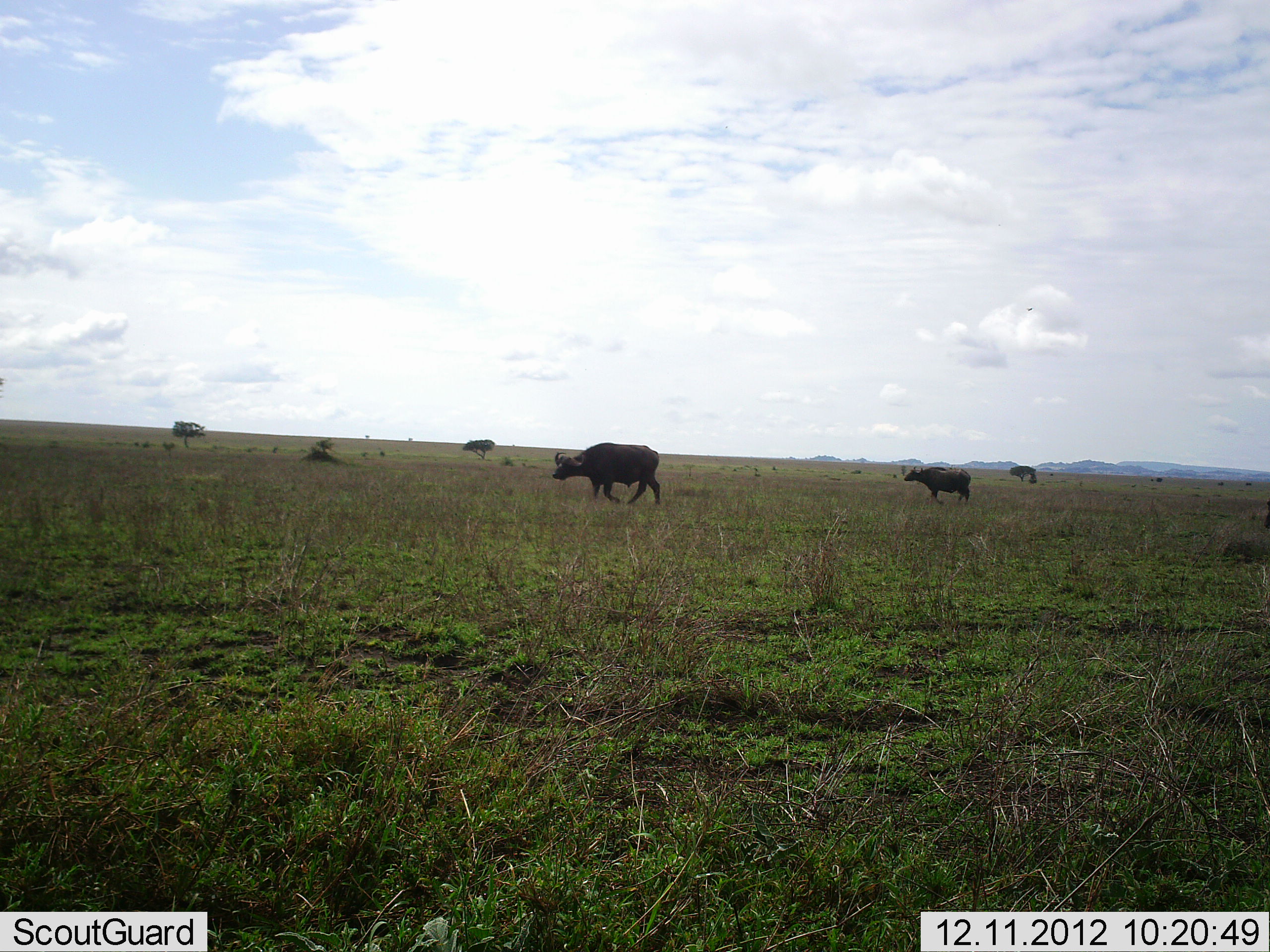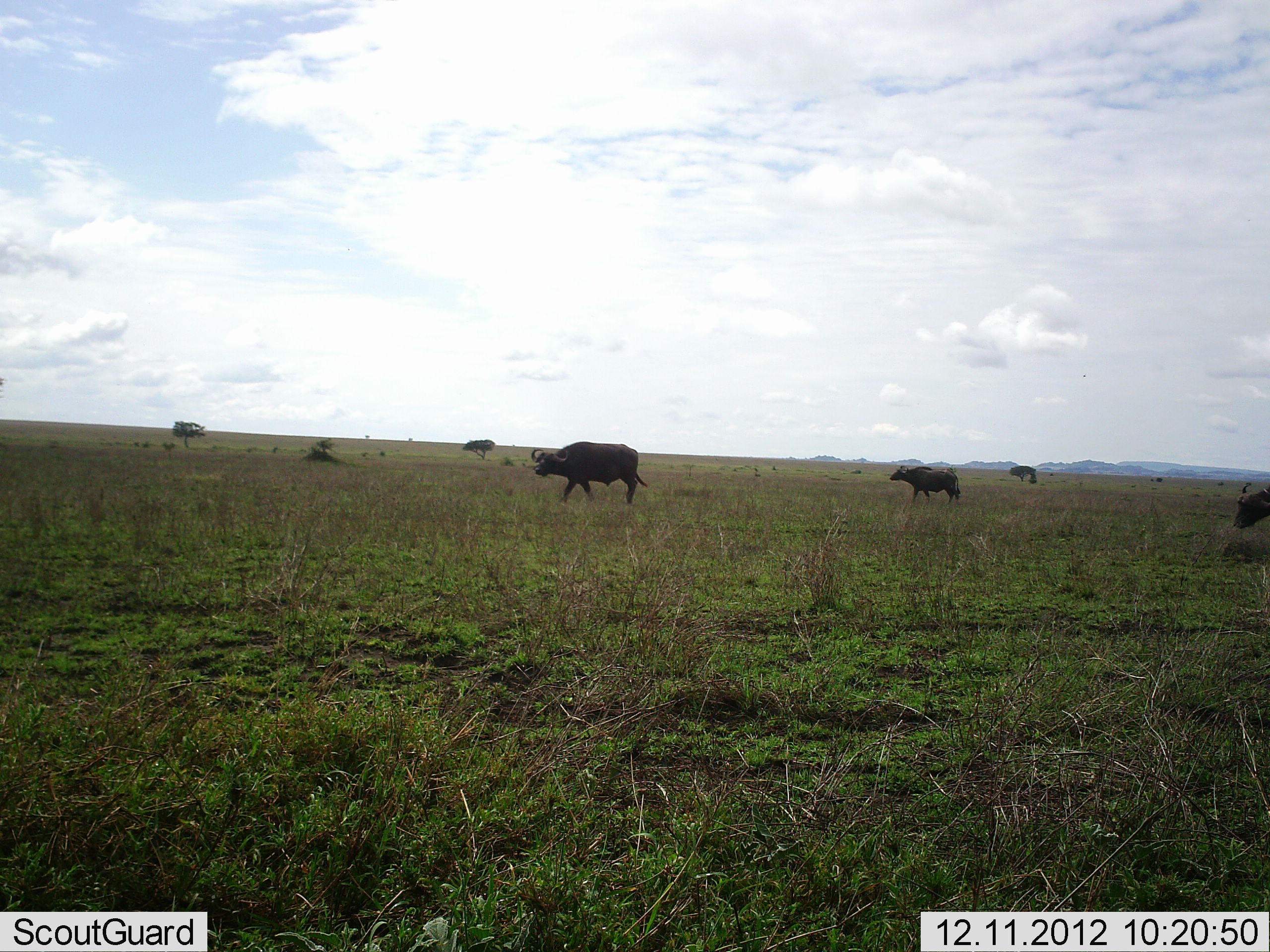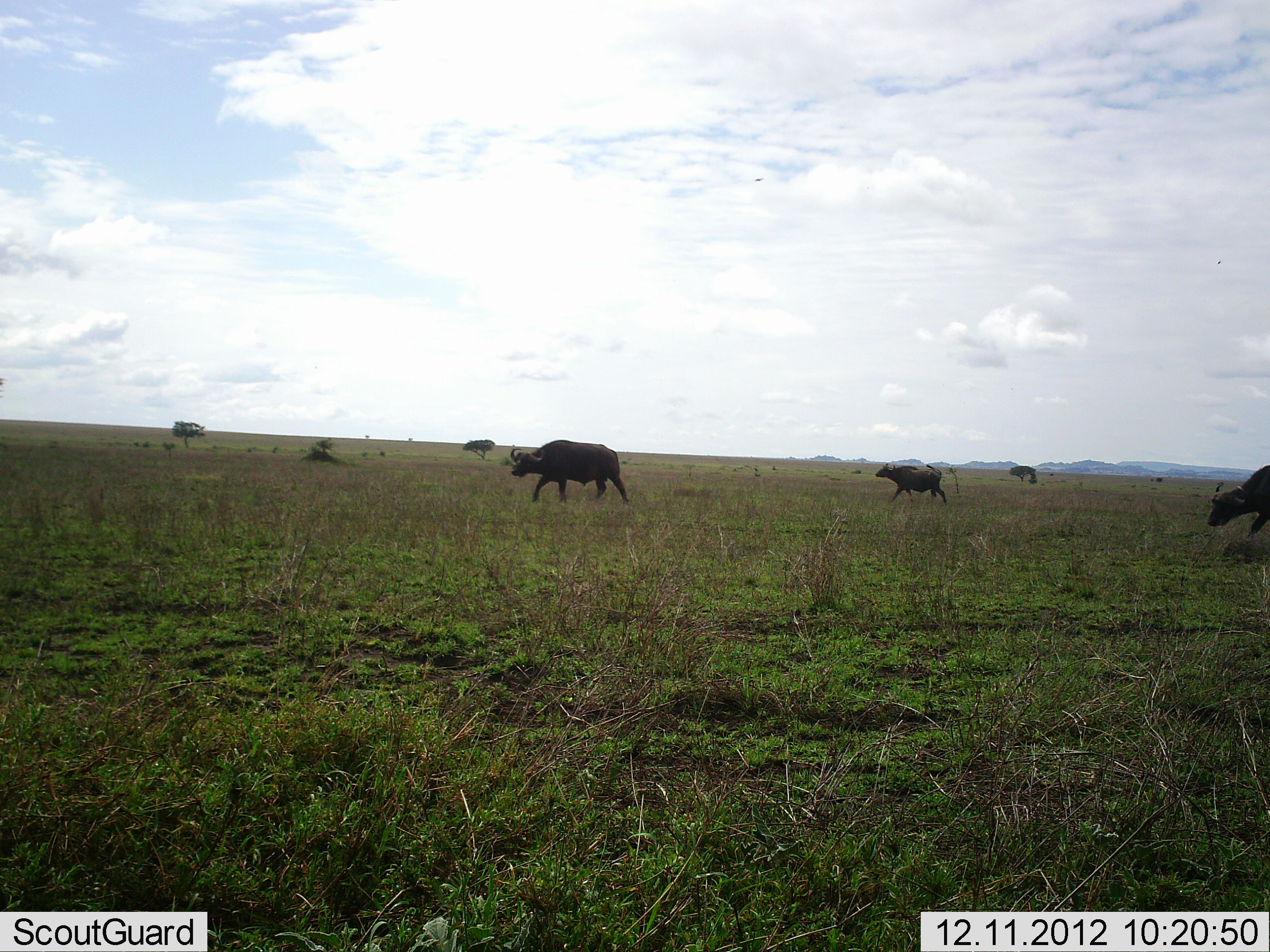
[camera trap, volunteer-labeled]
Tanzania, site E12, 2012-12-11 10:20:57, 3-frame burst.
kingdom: Animalia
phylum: Chordata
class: Mammalia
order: Artiodactyla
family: Bovidae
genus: Syncerus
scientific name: Syncerus caffer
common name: cape buffalo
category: buffalo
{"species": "buffalo (cape buffalo) (Syncerus caffer)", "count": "3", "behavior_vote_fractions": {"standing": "0%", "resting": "0%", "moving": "100%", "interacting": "0%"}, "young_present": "10%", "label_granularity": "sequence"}